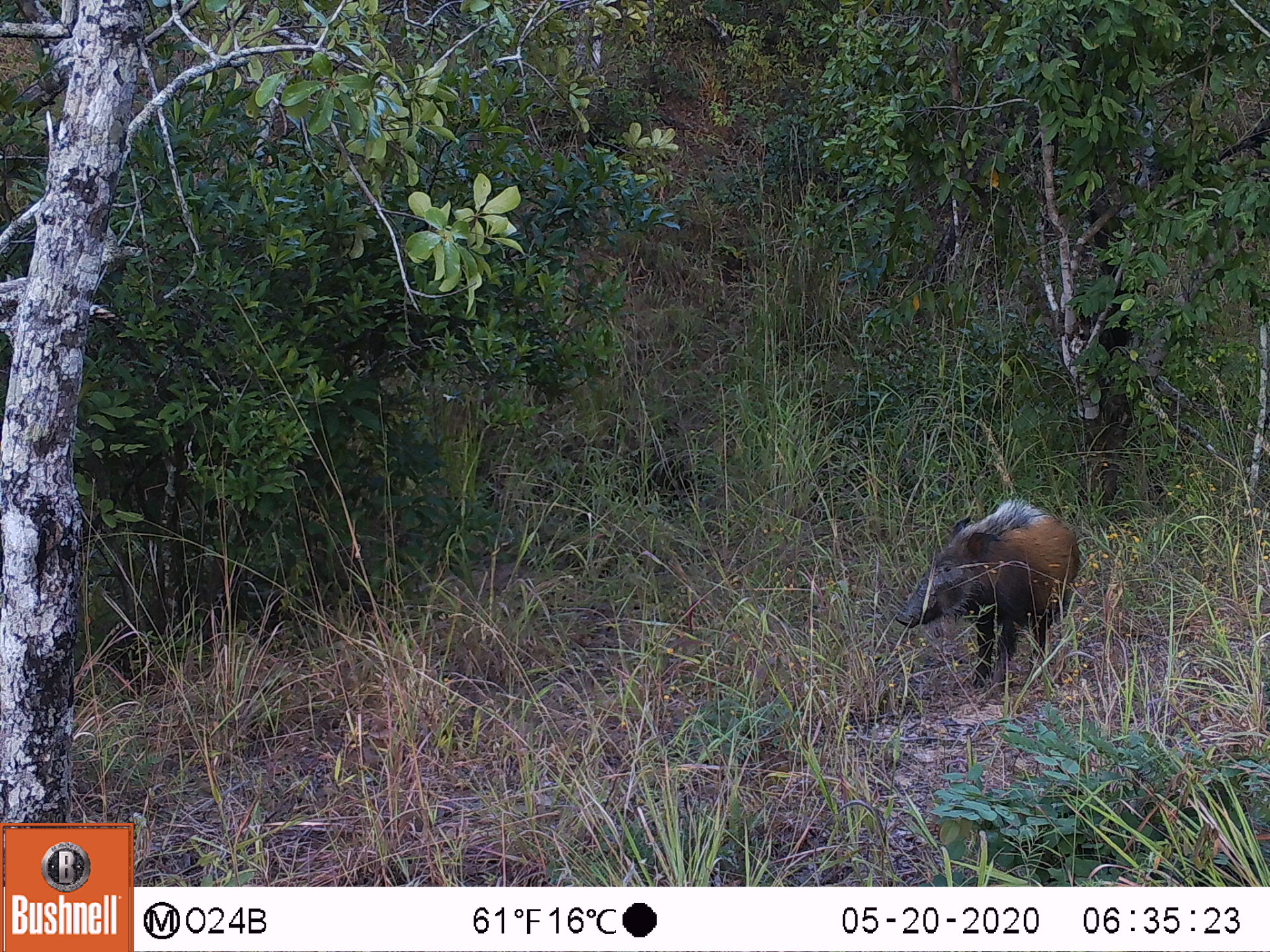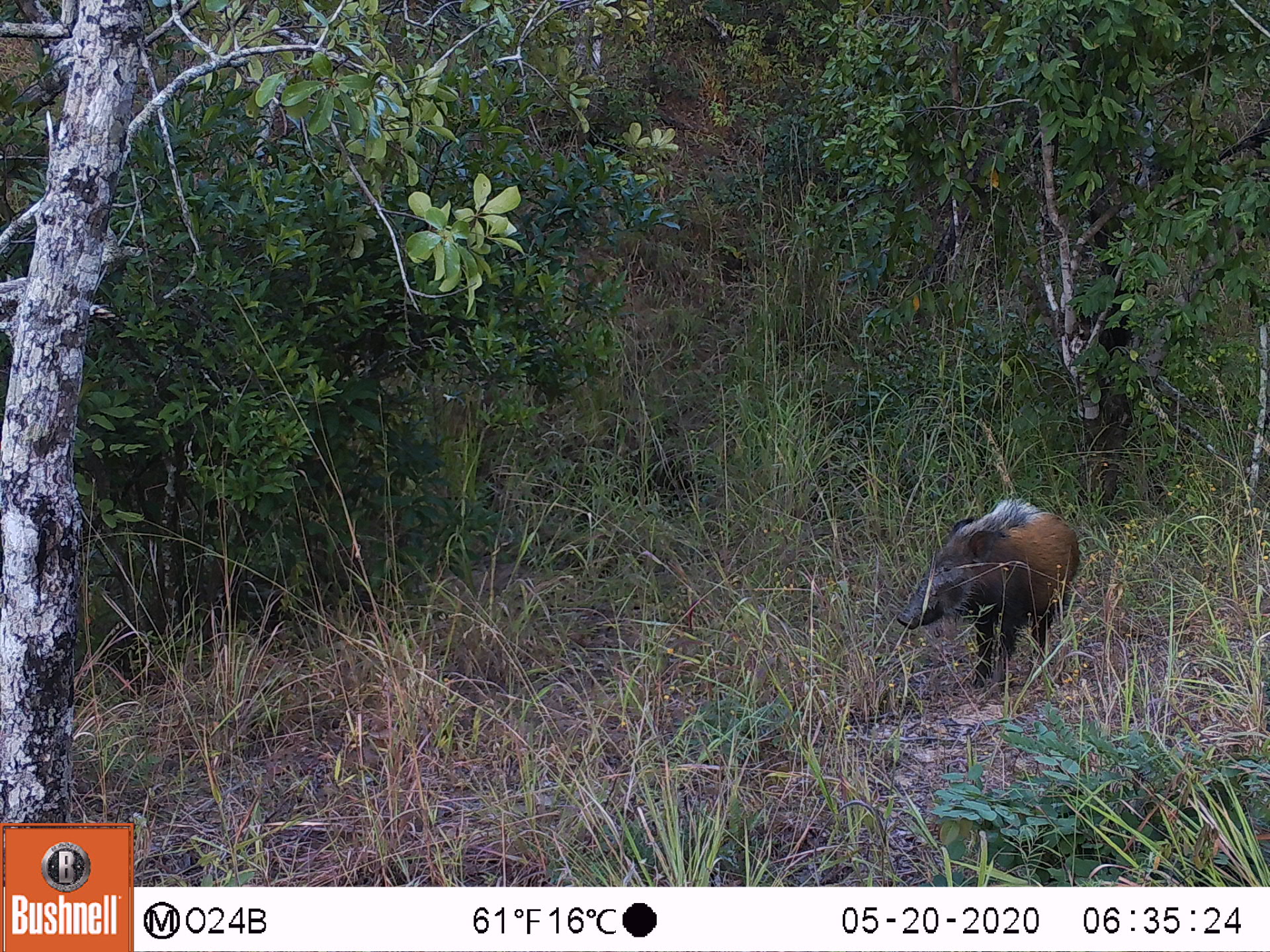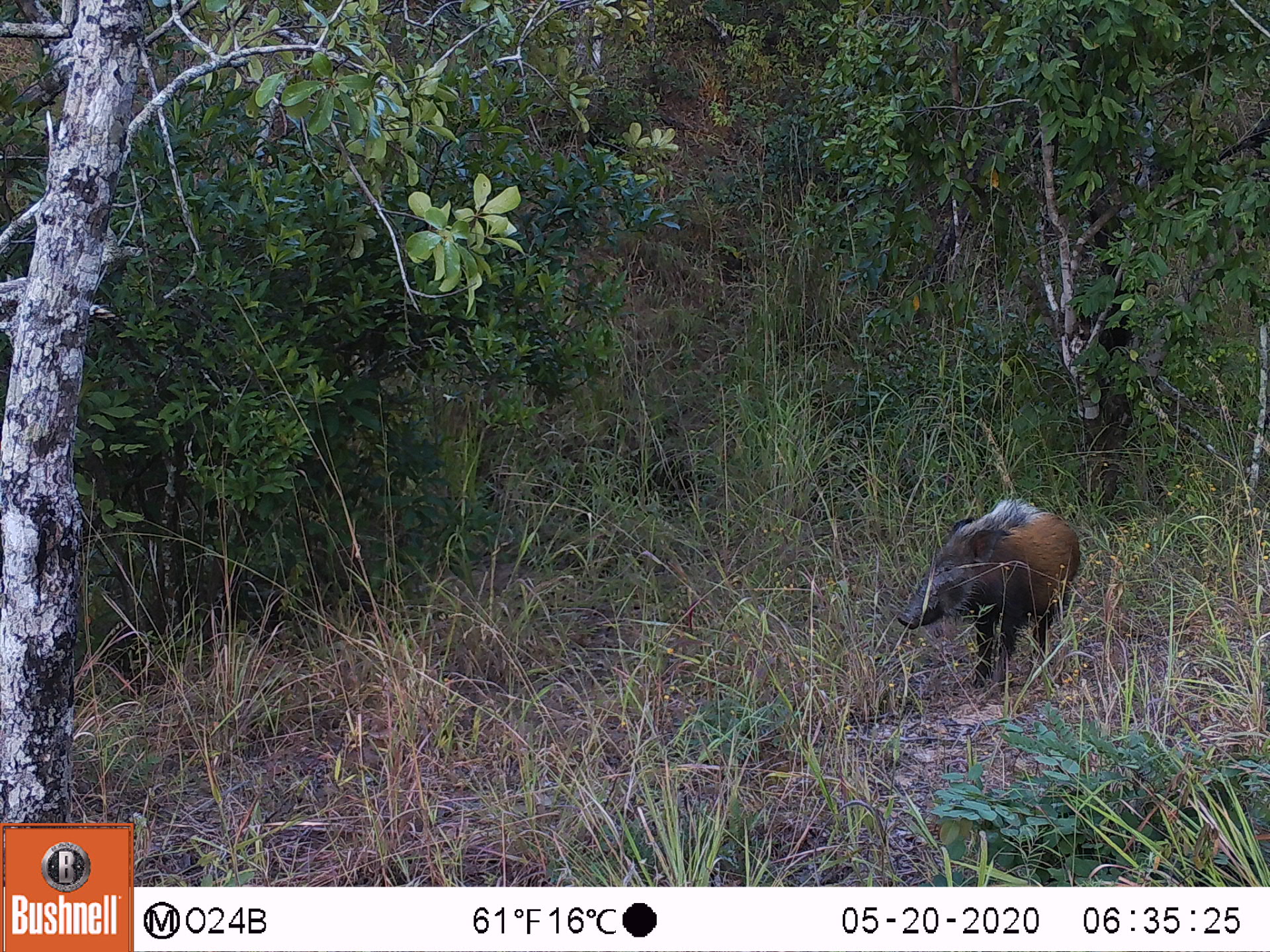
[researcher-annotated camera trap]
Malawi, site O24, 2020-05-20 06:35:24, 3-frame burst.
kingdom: Animalia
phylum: Chordata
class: Mammalia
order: Artiodactyla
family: Suidae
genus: Potamochoerus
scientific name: Potamochoerus larvatus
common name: bushpig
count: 1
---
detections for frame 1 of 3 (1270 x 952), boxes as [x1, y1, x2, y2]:
bushpig: [889, 495, 1086, 685]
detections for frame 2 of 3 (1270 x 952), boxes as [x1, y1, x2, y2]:
bushpig: [889, 491, 1093, 699]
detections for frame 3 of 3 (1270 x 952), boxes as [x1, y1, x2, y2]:
bushpig: [890, 488, 1088, 701]